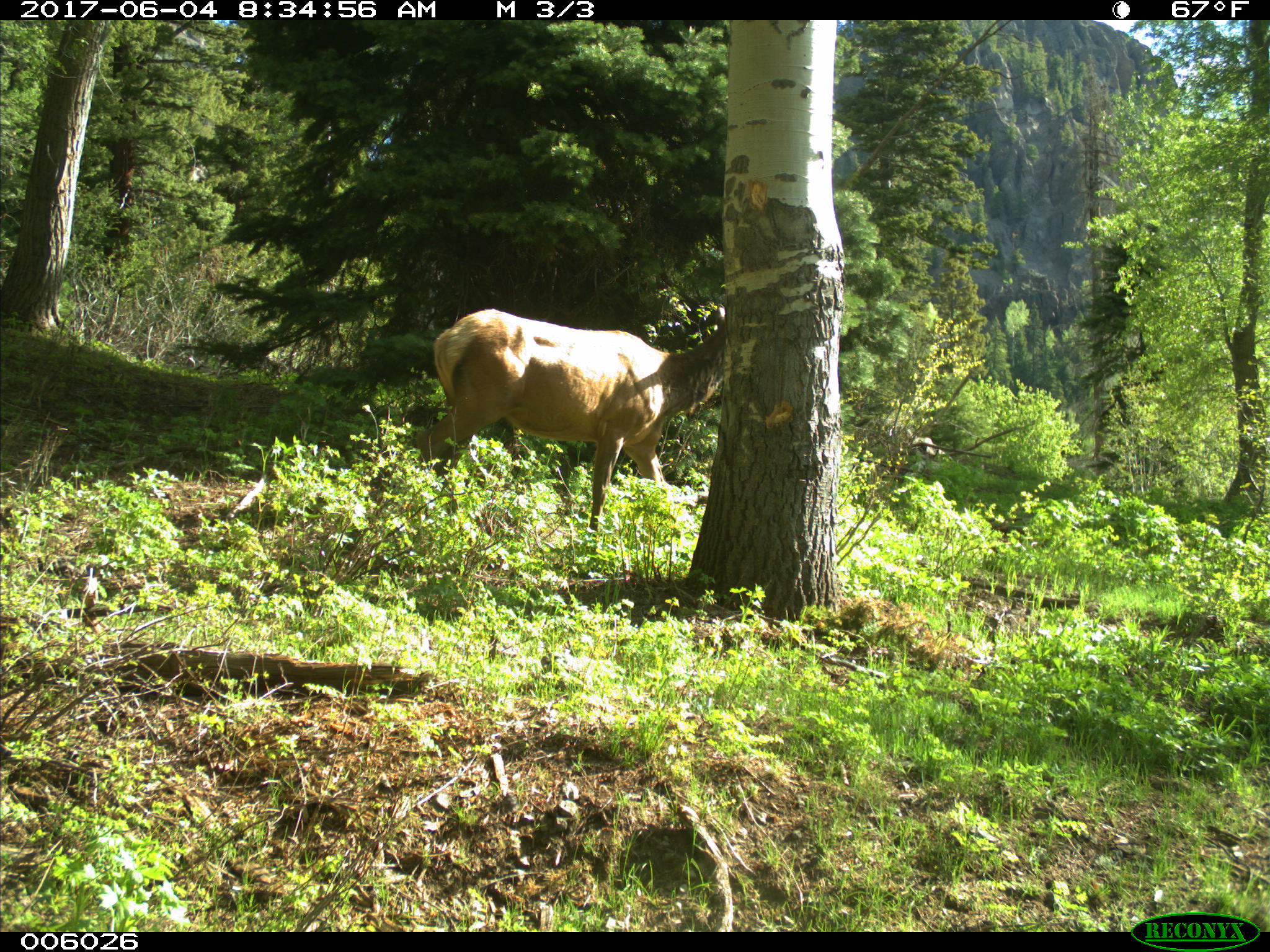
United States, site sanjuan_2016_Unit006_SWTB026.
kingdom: Animalia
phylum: Chordata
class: Mammalia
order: Artiodactyla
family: Cervidae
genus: Cervus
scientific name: Cervus elaphus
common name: red deer